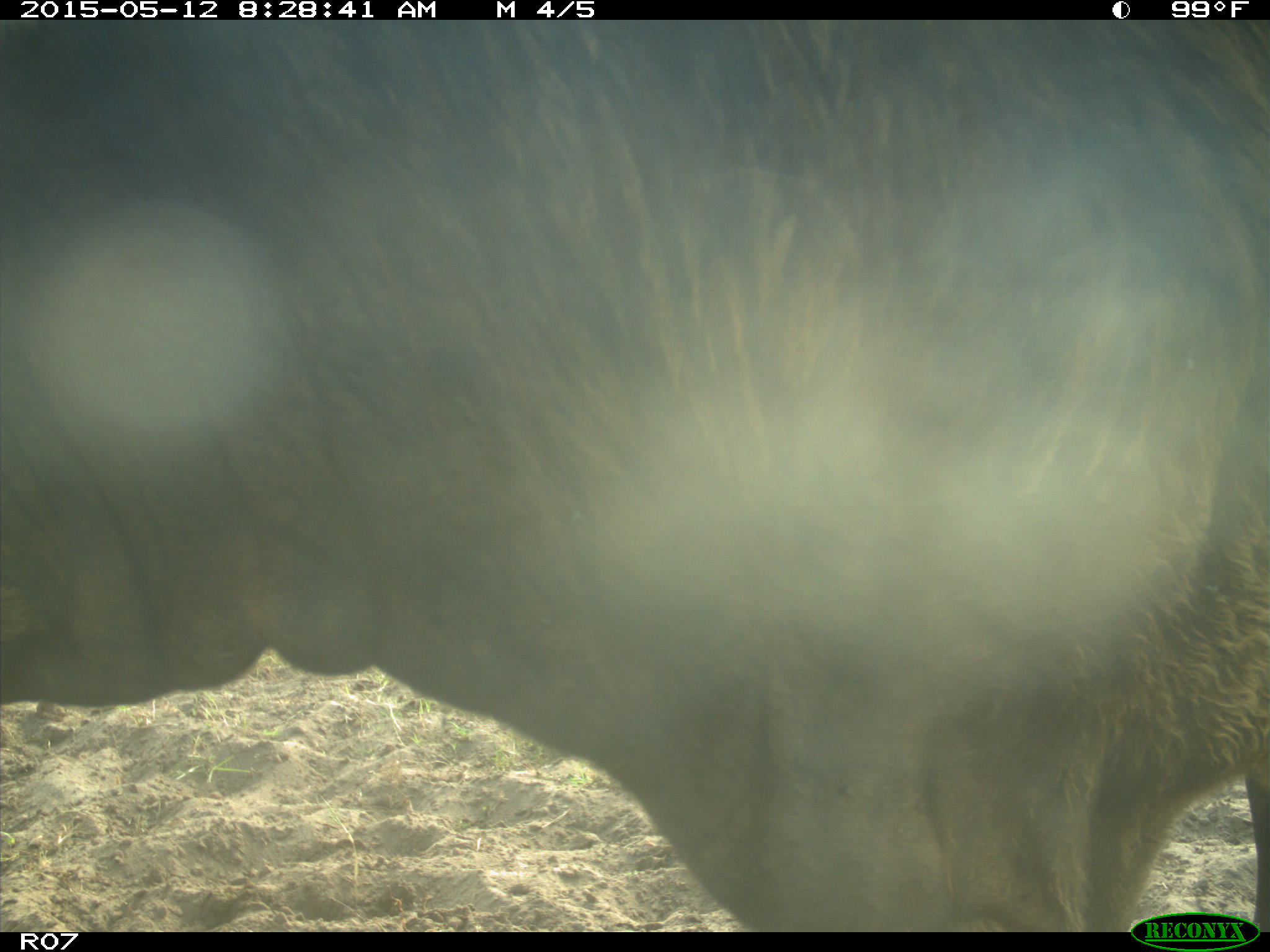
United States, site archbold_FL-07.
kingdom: Animalia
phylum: Chordata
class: Mammalia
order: Artiodactyla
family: Bovidae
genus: Bos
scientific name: Bos taurus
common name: domestic cow